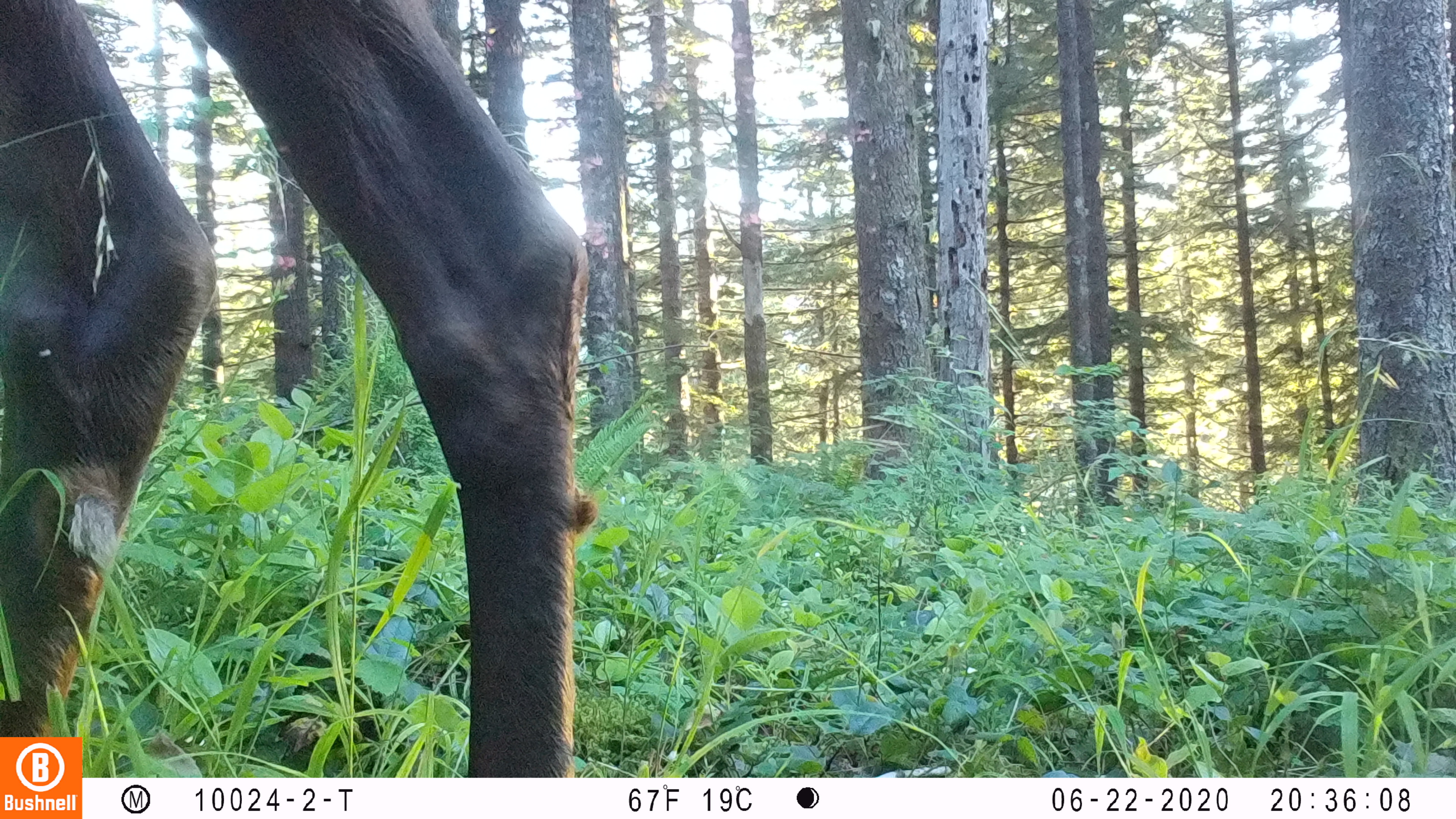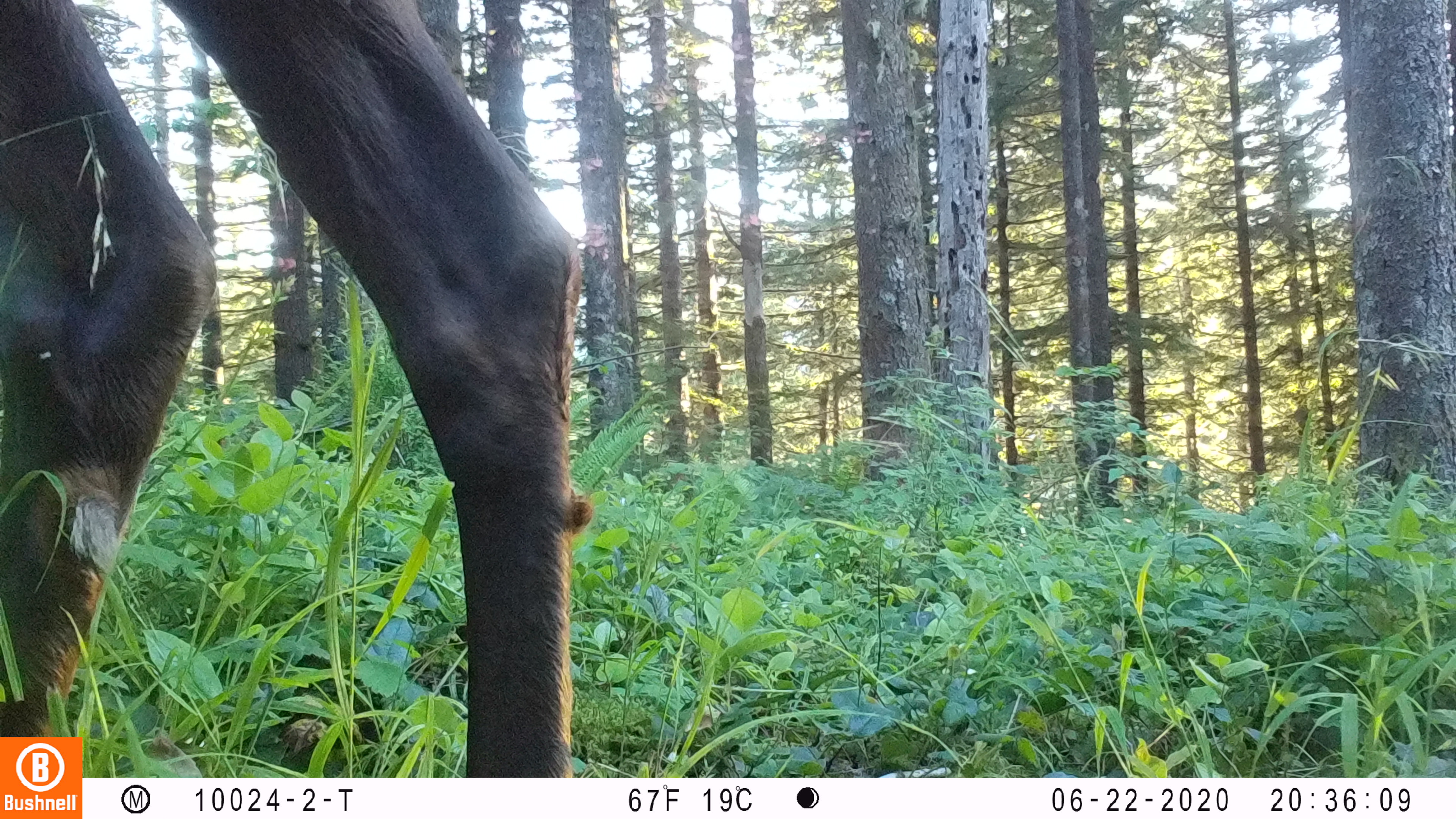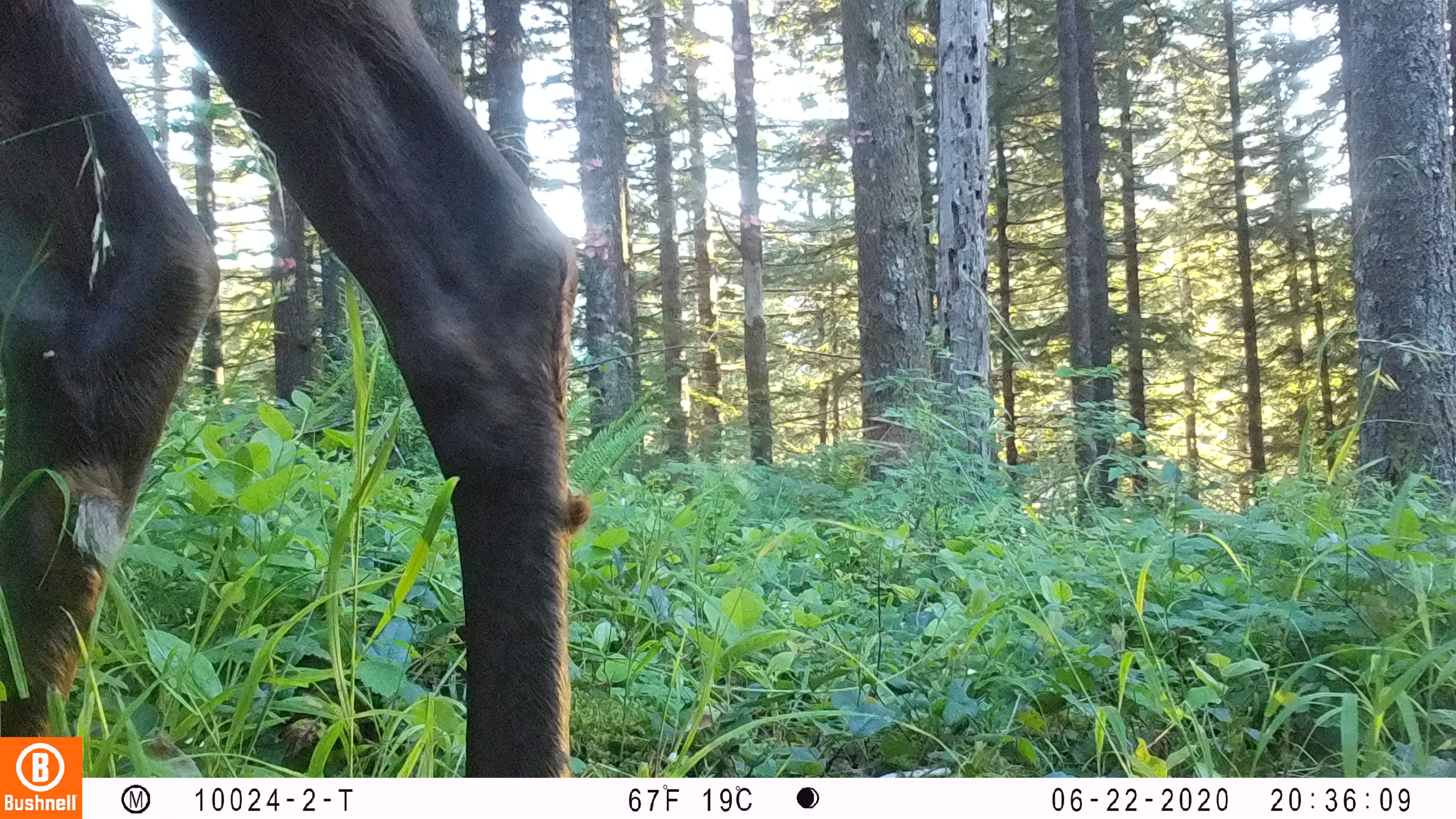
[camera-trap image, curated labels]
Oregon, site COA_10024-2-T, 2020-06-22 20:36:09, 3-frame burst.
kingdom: Animalia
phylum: Chordata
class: Mammalia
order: Artiodactyla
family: Cervidae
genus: Cervus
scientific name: Cervus canadensis roosevelti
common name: roosevelt elk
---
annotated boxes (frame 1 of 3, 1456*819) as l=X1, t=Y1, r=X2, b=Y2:
roosevelt elk: l=0, t=0, r=603, b=730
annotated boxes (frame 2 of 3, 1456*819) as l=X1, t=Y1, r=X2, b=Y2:
roosevelt elk: l=2, t=0, r=596, b=730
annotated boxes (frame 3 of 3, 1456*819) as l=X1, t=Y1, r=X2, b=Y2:
roosevelt elk: l=0, t=1, r=601, b=727